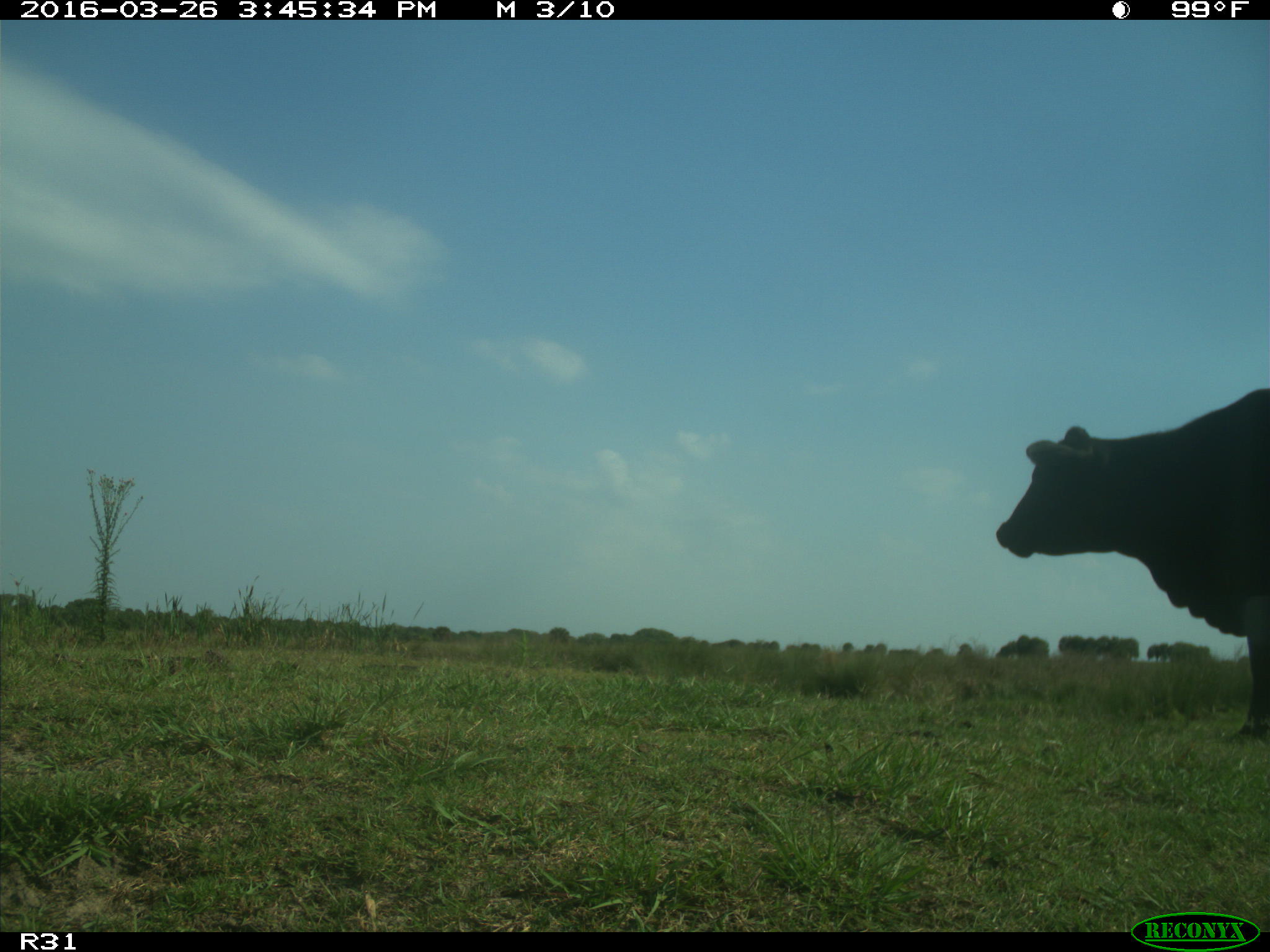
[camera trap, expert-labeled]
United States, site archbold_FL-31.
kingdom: Animalia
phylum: Chordata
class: Mammalia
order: Artiodactyla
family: Bovidae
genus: Bos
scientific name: Bos taurus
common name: domestic cow